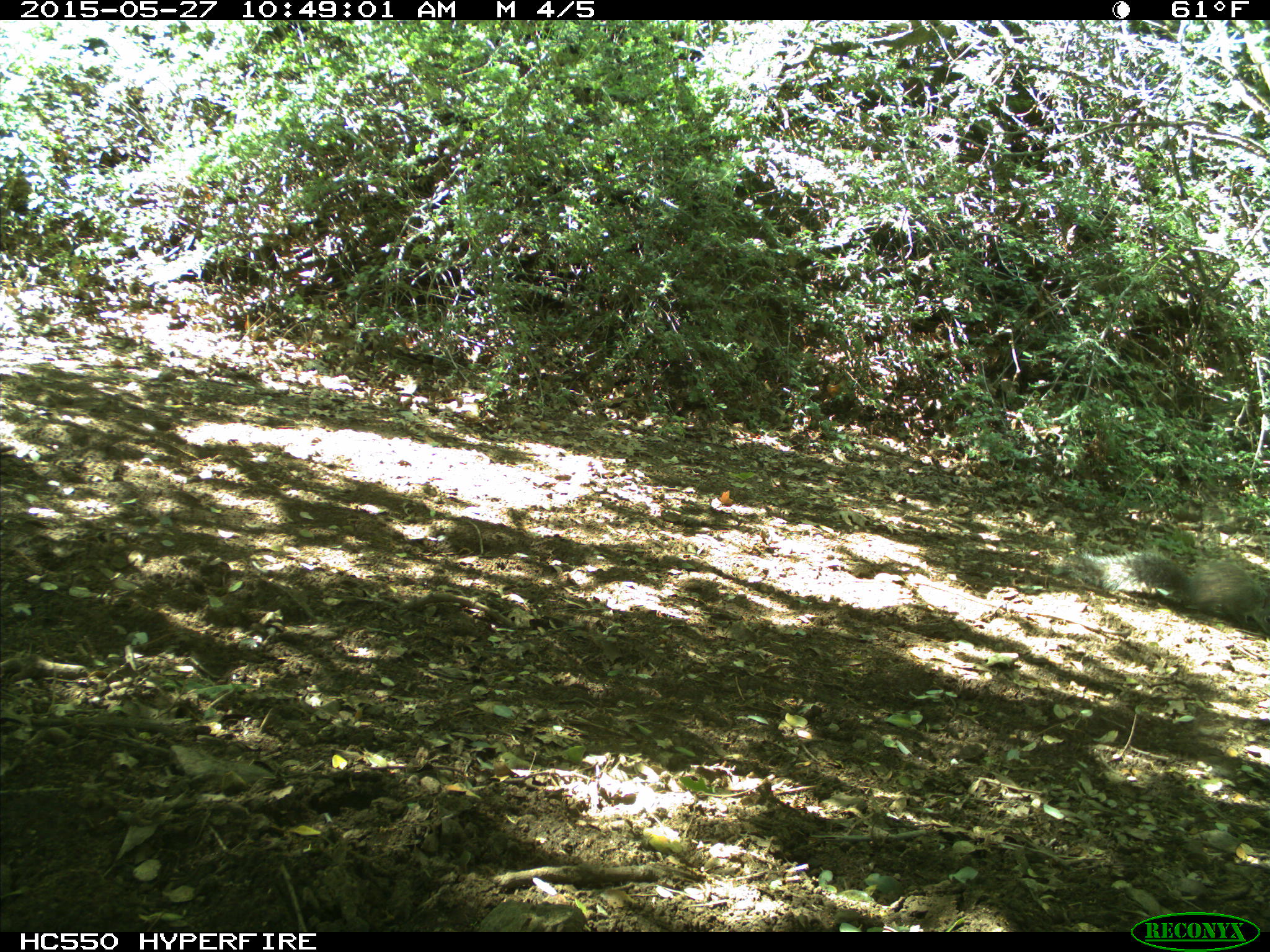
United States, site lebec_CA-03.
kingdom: Animalia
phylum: Chordata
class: Mammalia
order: Rodentia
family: Sciuridae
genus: Sciurus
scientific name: Sciurus carolinensis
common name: eastern gray squirrel